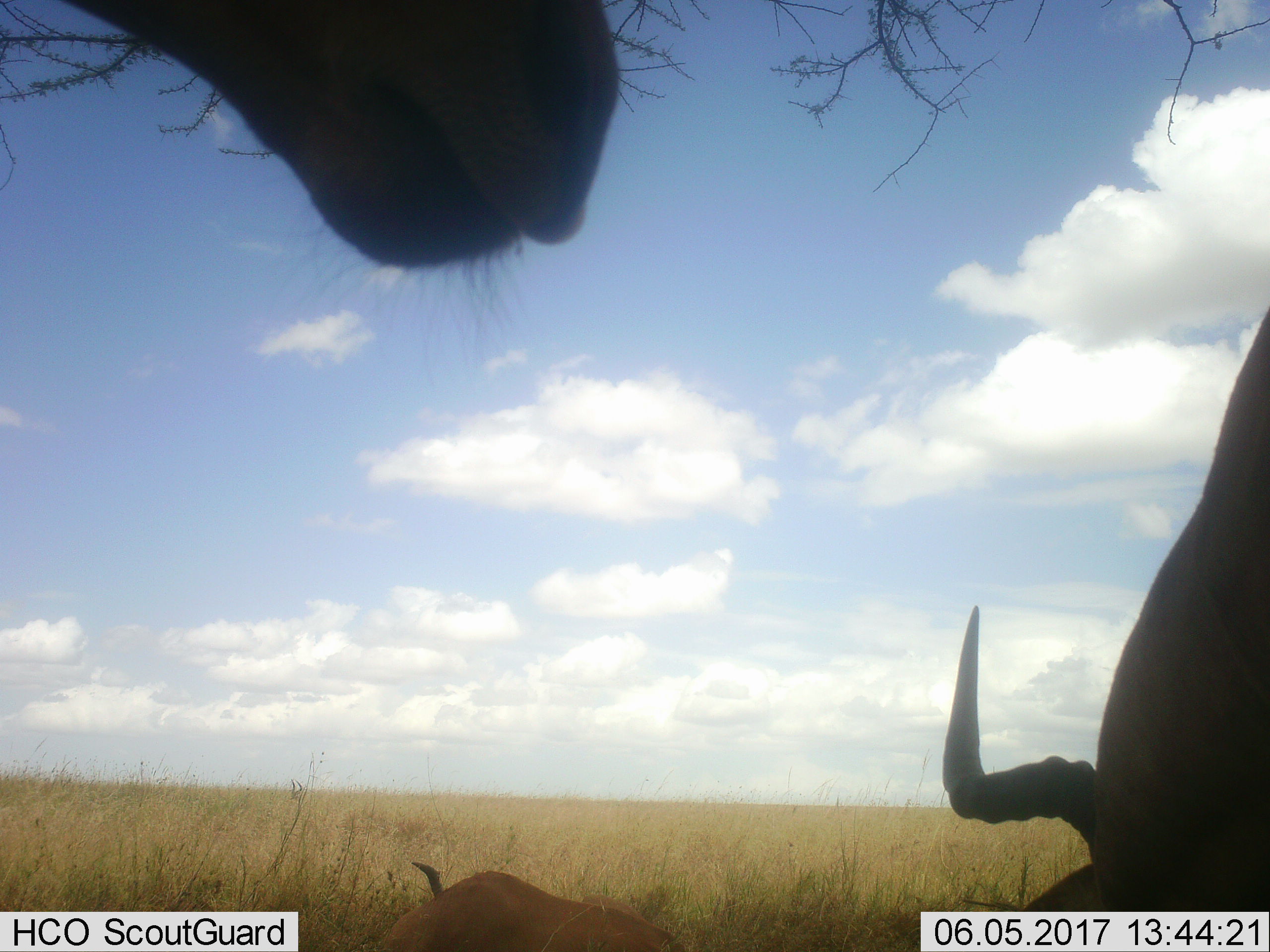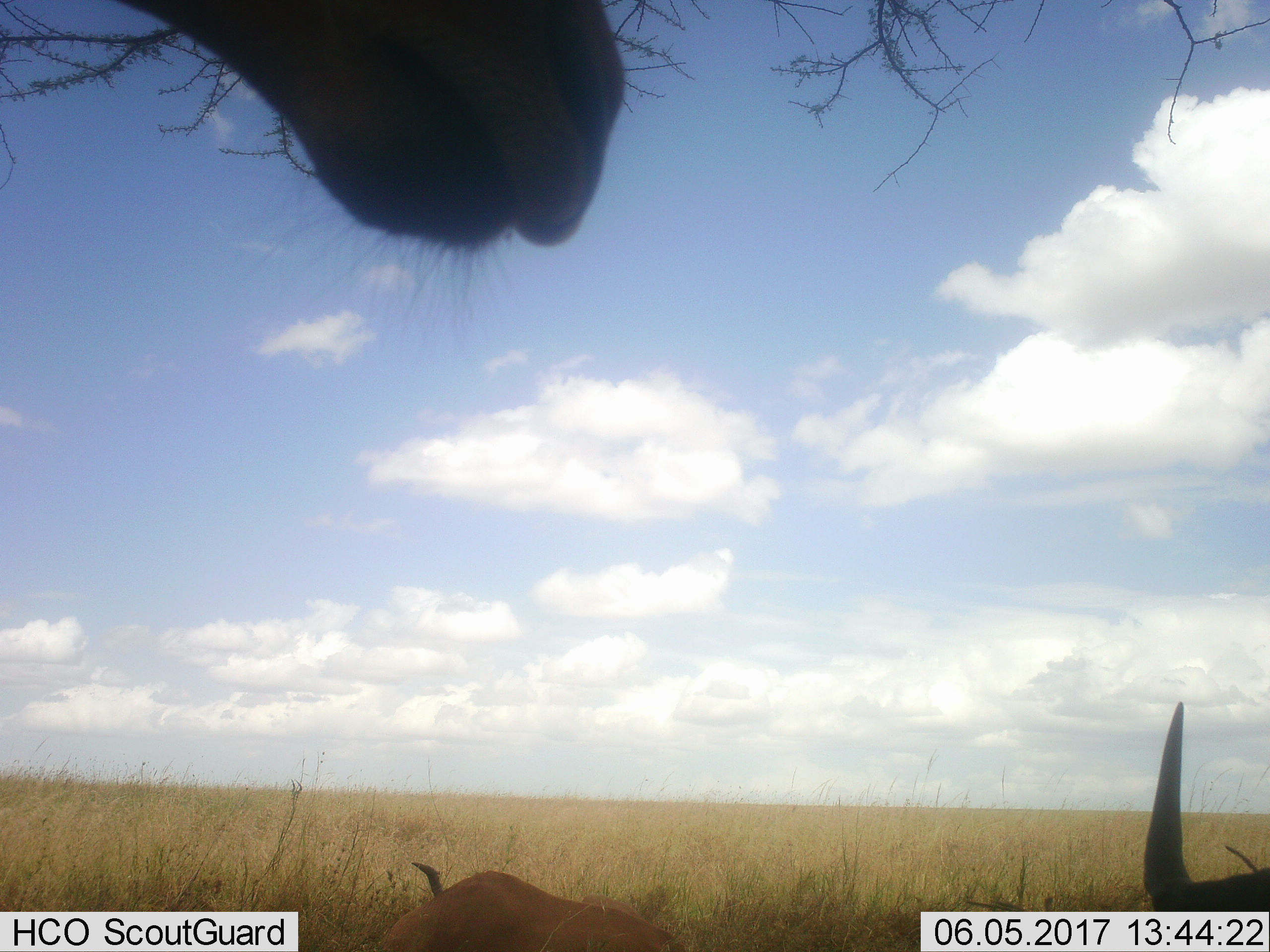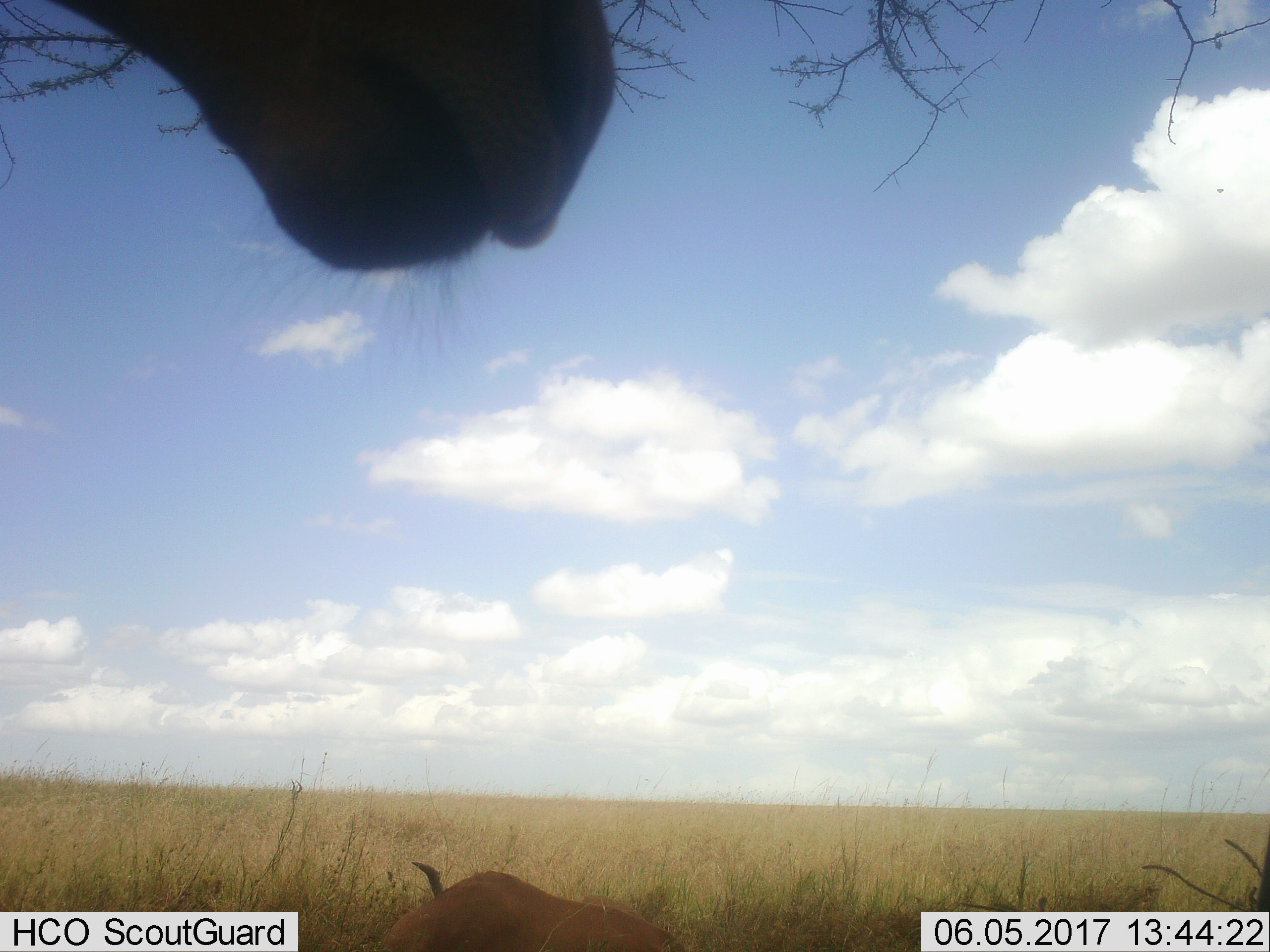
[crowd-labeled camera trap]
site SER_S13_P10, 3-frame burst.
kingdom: Animalia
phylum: Chordata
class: Mammalia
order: Artiodactyla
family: Bovidae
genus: Alcelaphus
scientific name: Alcelaphus buselaphus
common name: hartebeest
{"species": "hartebeest (Alcelaphus buselaphus)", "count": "3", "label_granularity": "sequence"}